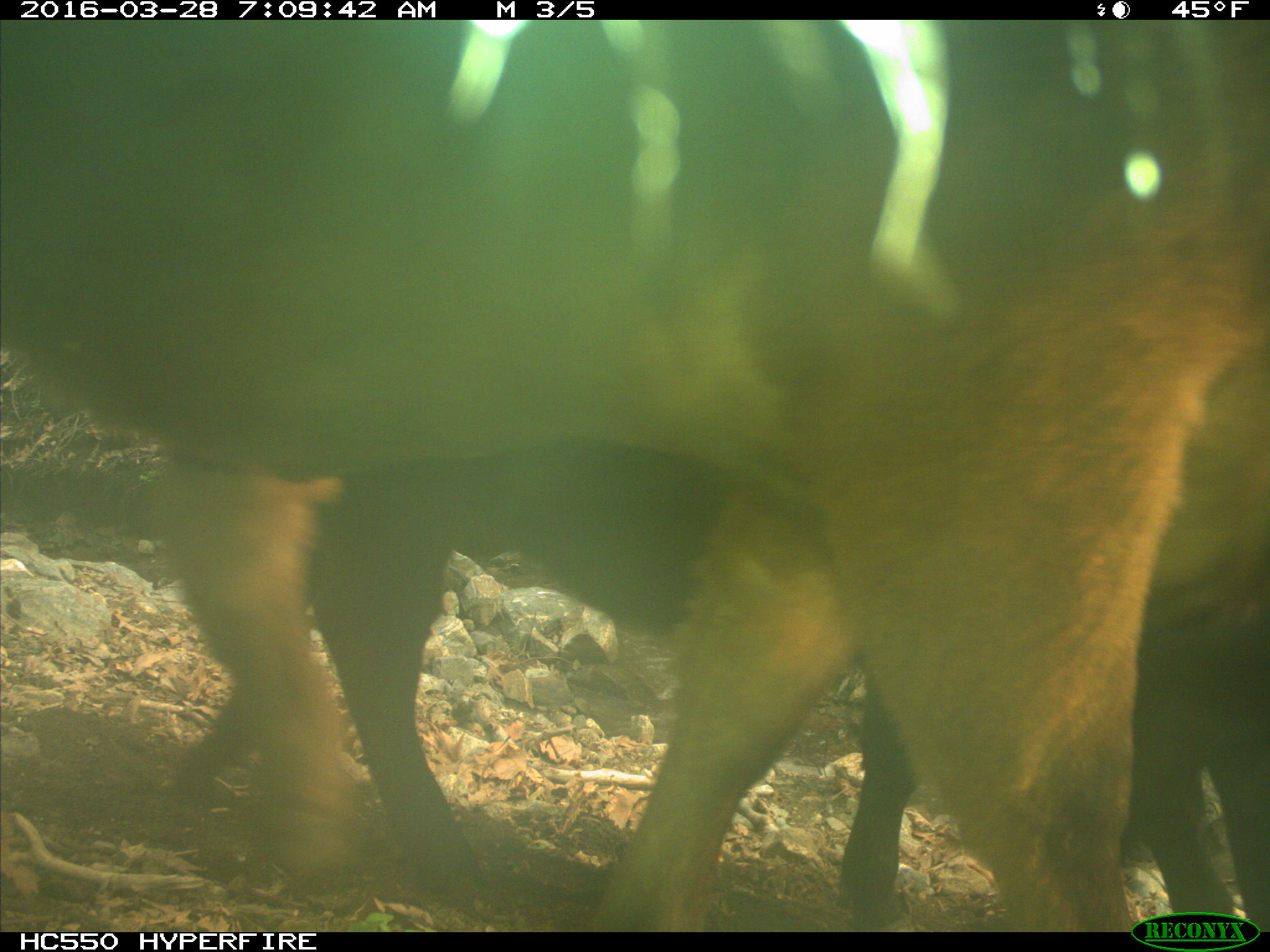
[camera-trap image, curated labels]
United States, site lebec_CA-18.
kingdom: Animalia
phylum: Chordata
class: Mammalia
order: Artiodactyla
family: Bovidae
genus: Bos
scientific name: Bos taurus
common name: domestic cow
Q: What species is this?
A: Bos taurus (domestic cow).